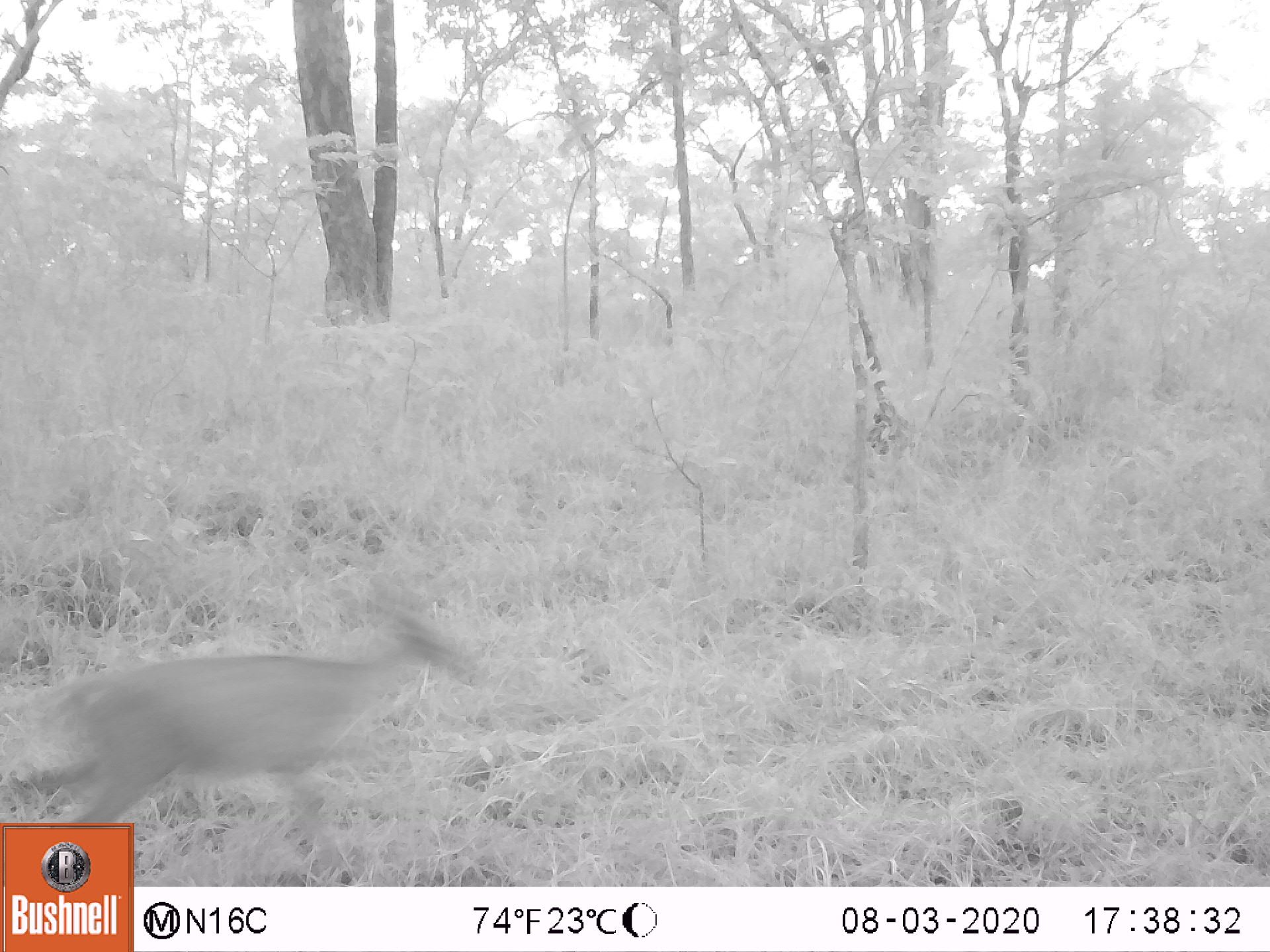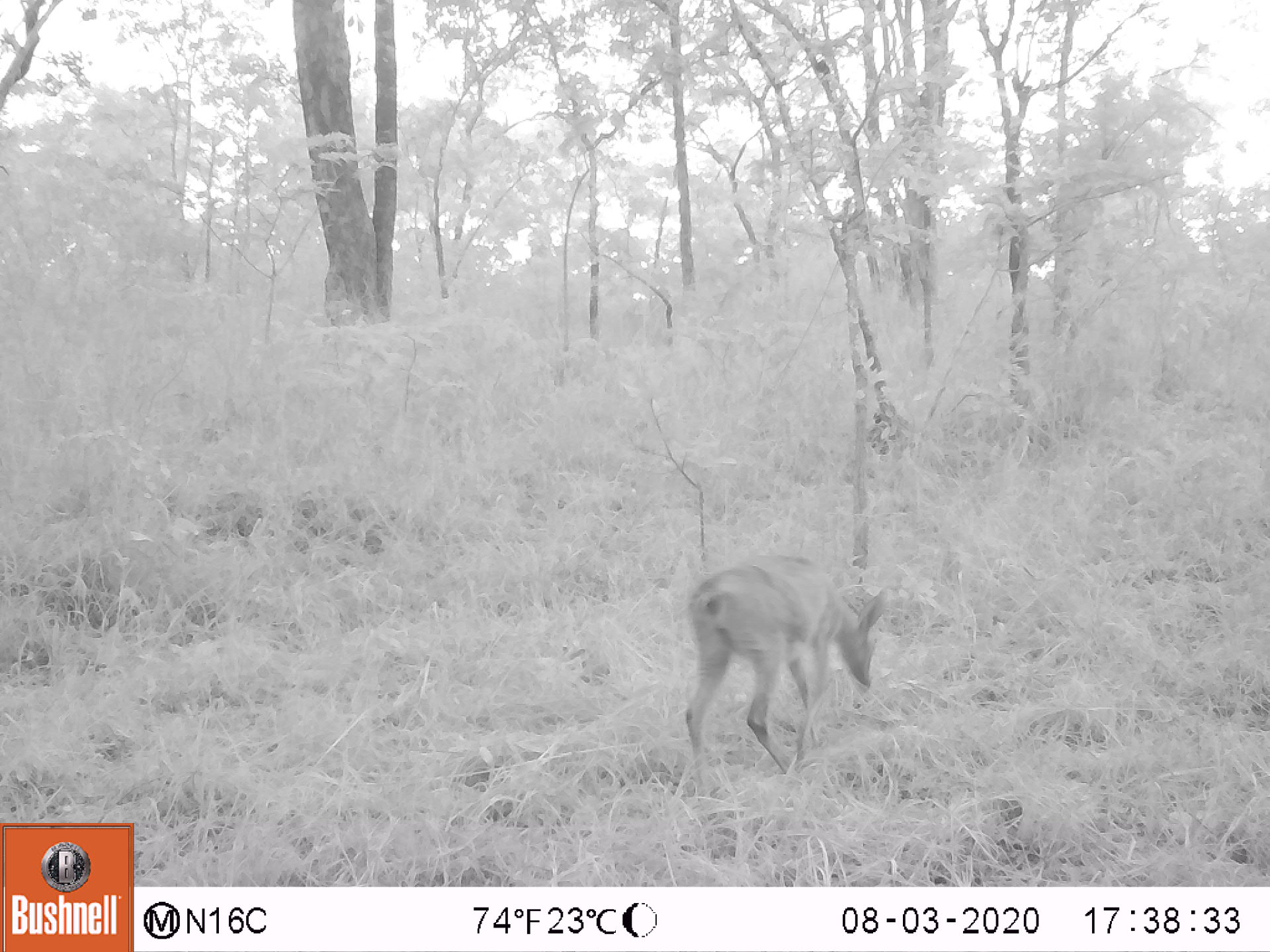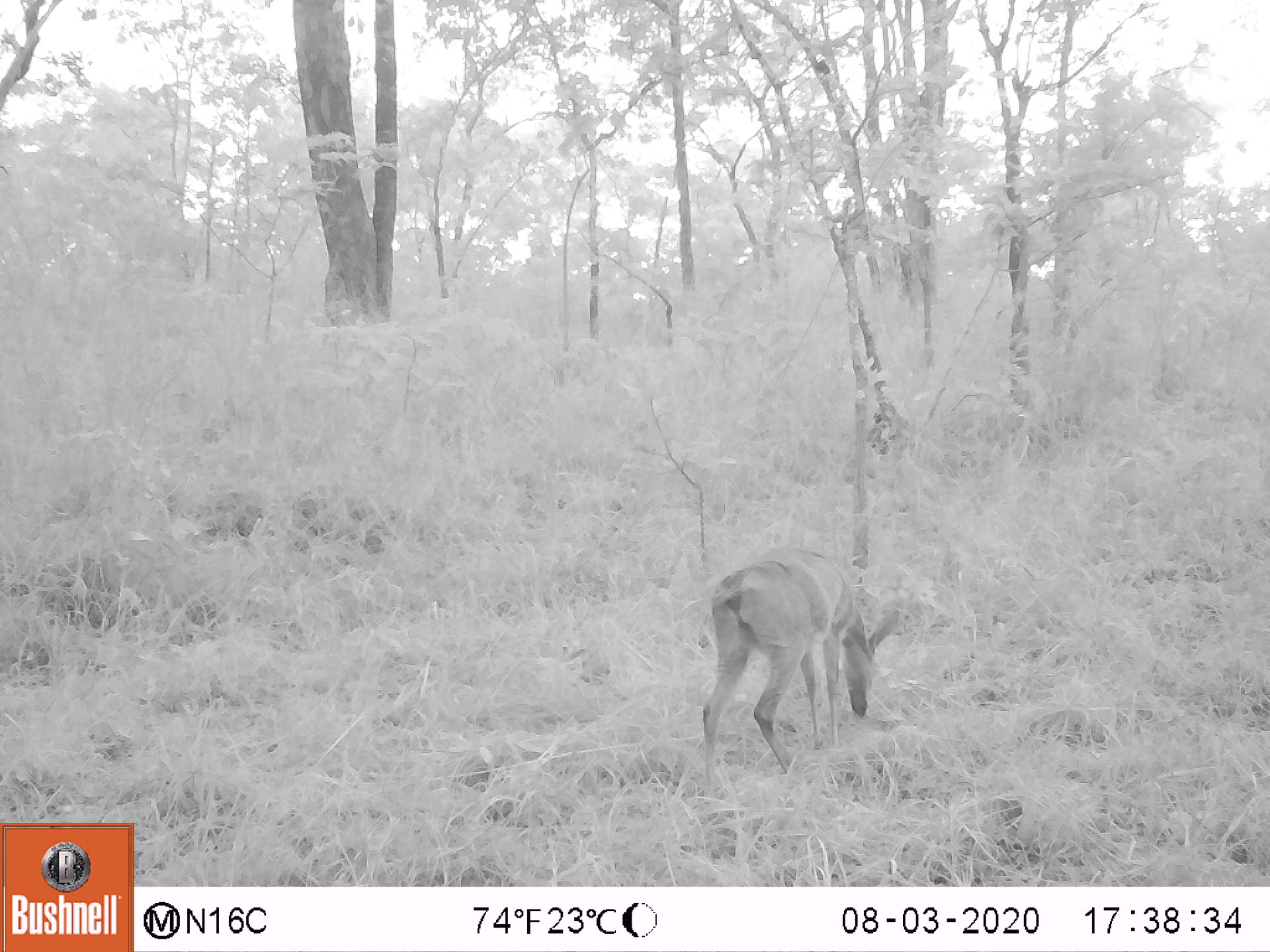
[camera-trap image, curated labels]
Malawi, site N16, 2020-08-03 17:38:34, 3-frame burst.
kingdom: Animalia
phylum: Chordata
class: Mammalia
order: Artiodactyla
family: Bovidae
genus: Sylvicapra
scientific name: Sylvicapra grimmia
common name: common duiker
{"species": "common duiker (Sylvicapra grimmia)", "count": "1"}